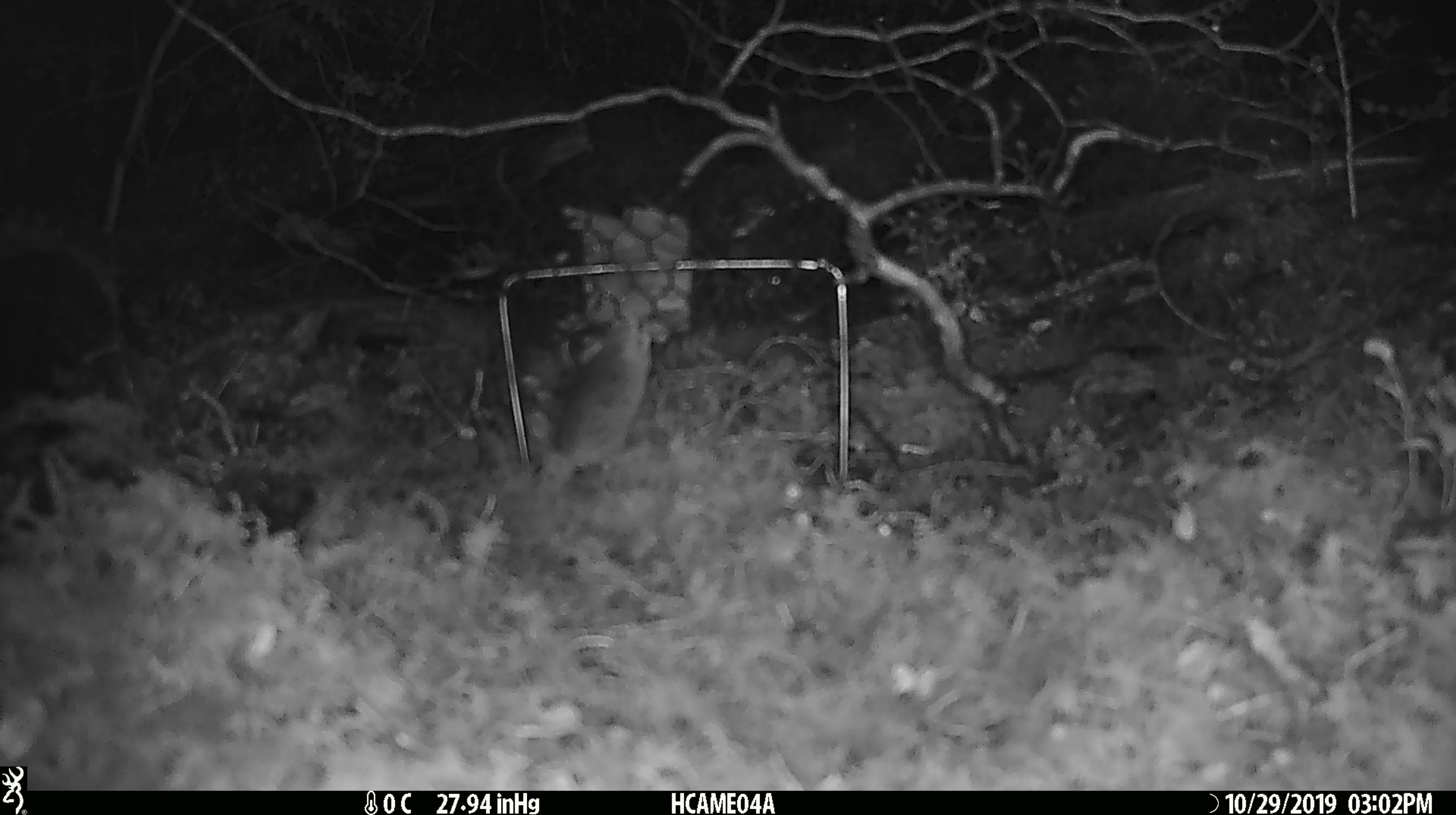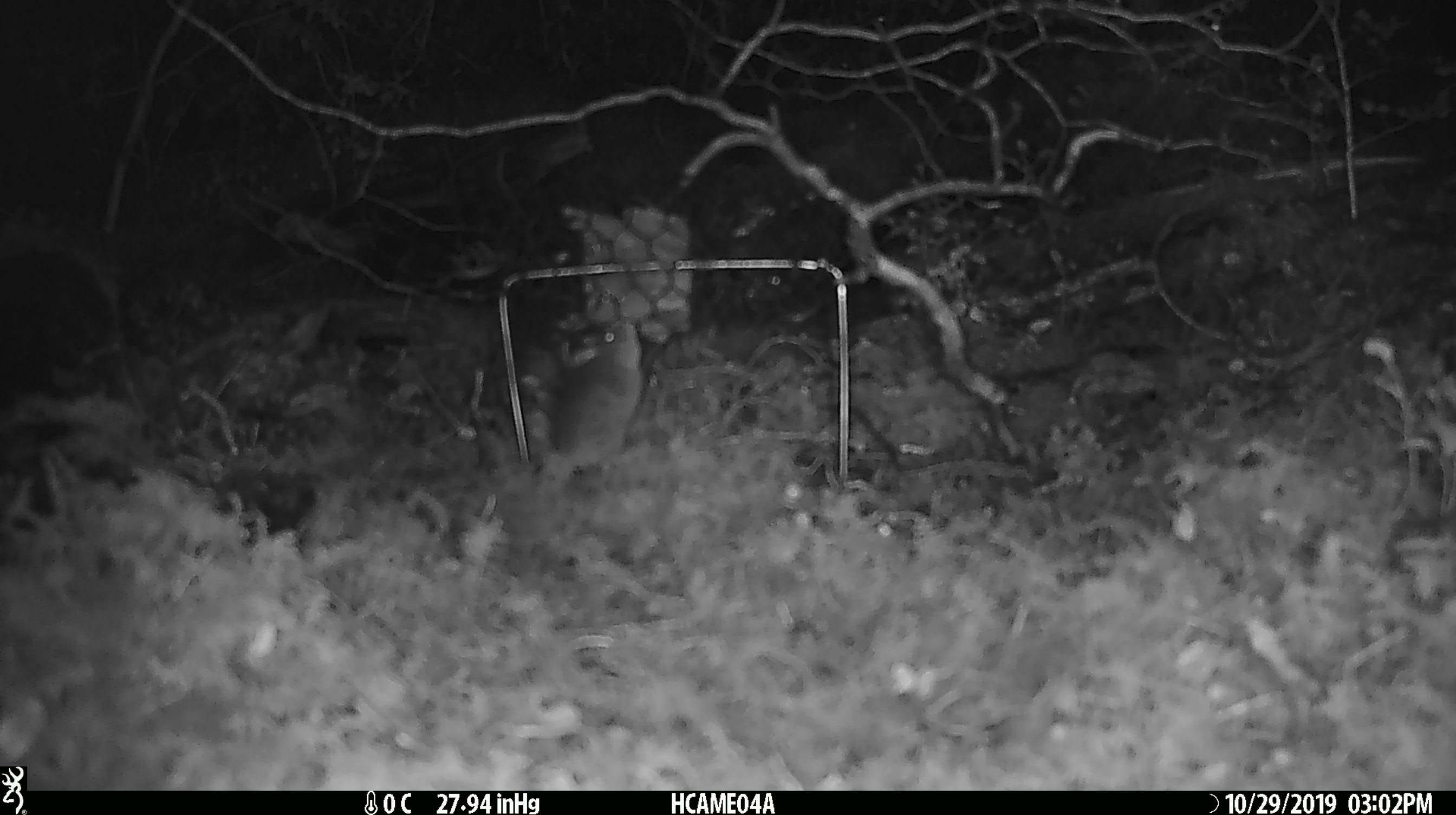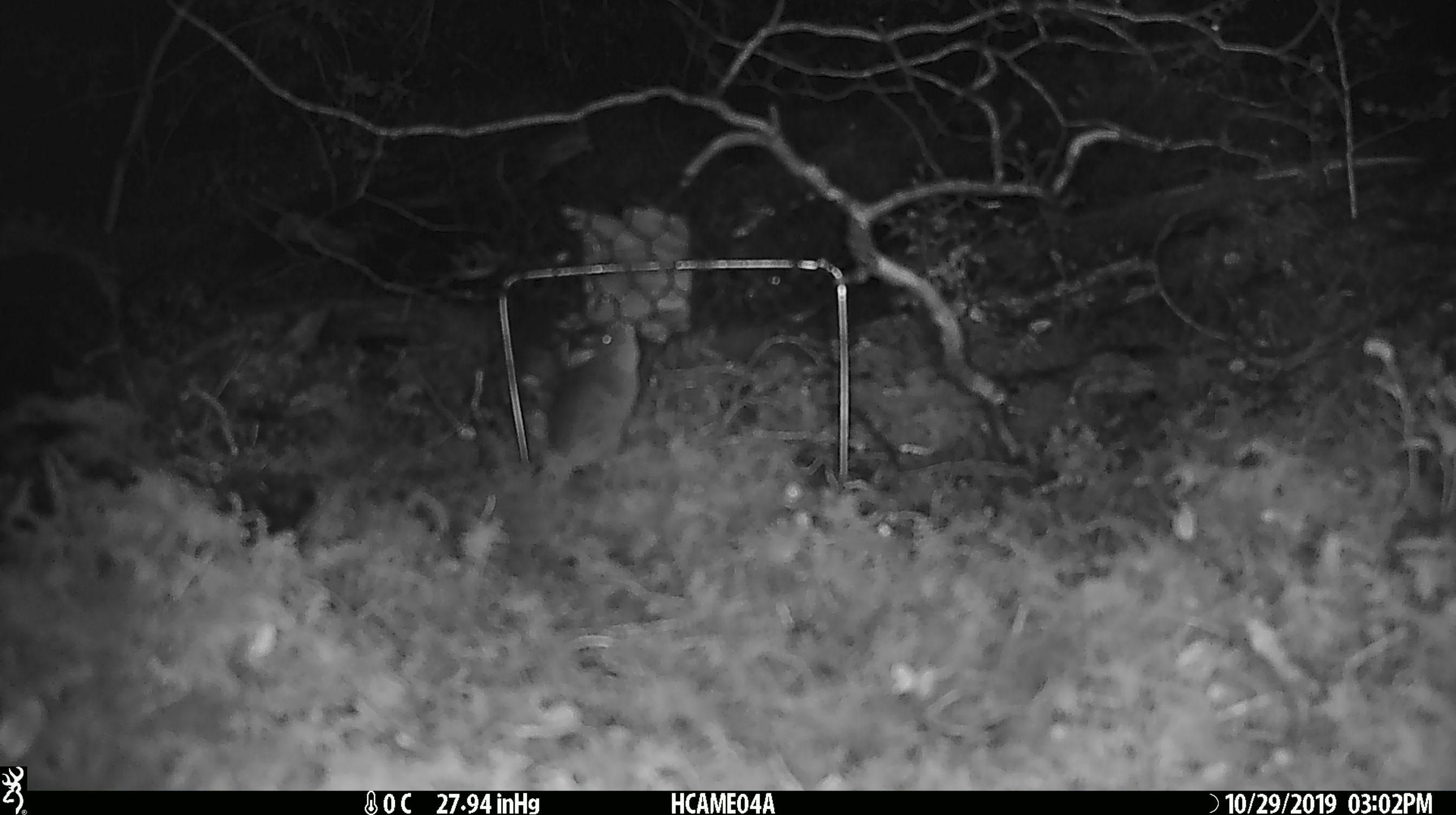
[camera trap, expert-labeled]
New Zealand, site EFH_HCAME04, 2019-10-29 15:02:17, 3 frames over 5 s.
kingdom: Animalia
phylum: Chordata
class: Mammalia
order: Rodentia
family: Muridae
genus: Mus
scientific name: Mus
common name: mouse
Mouse (Mus).